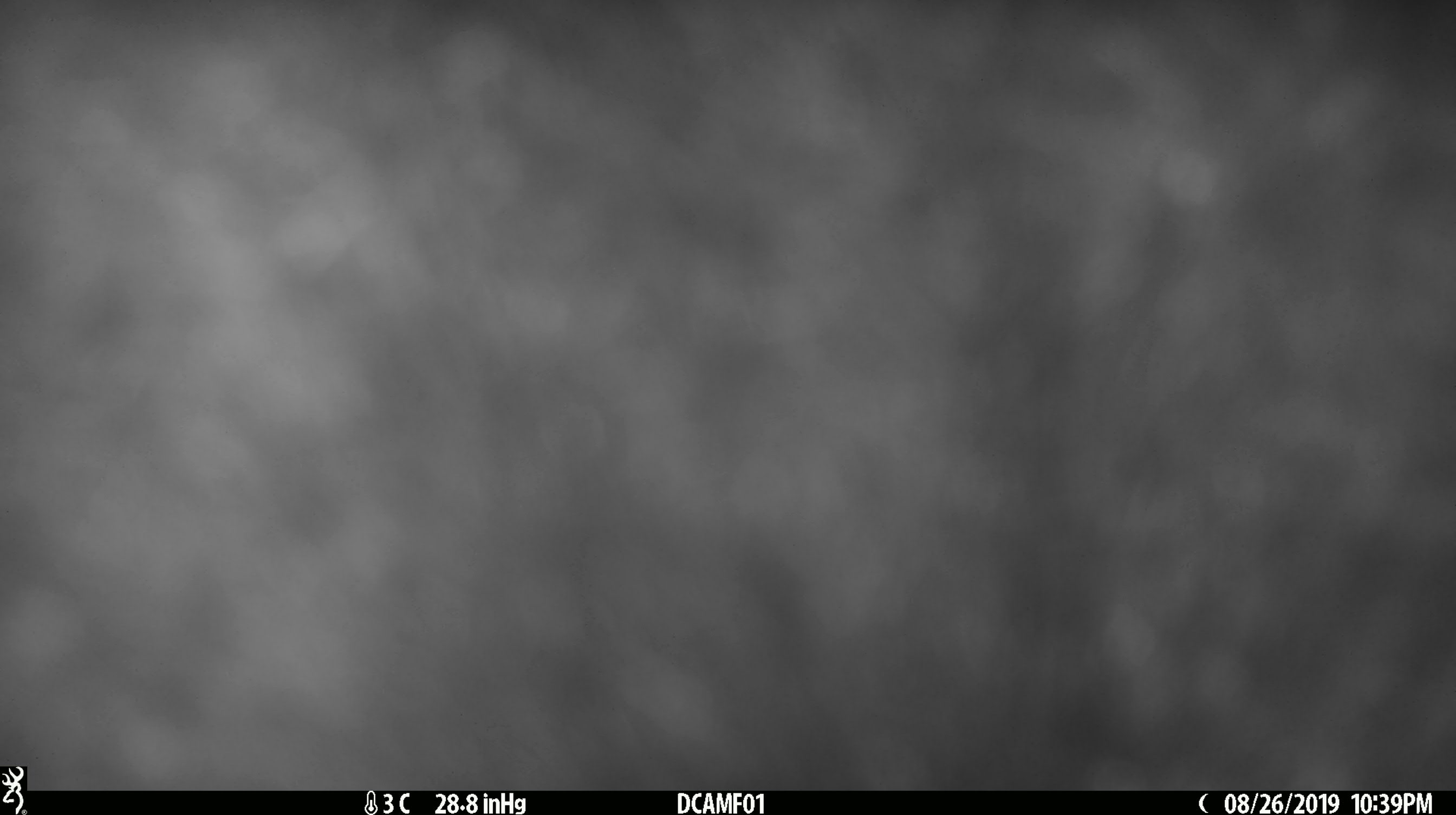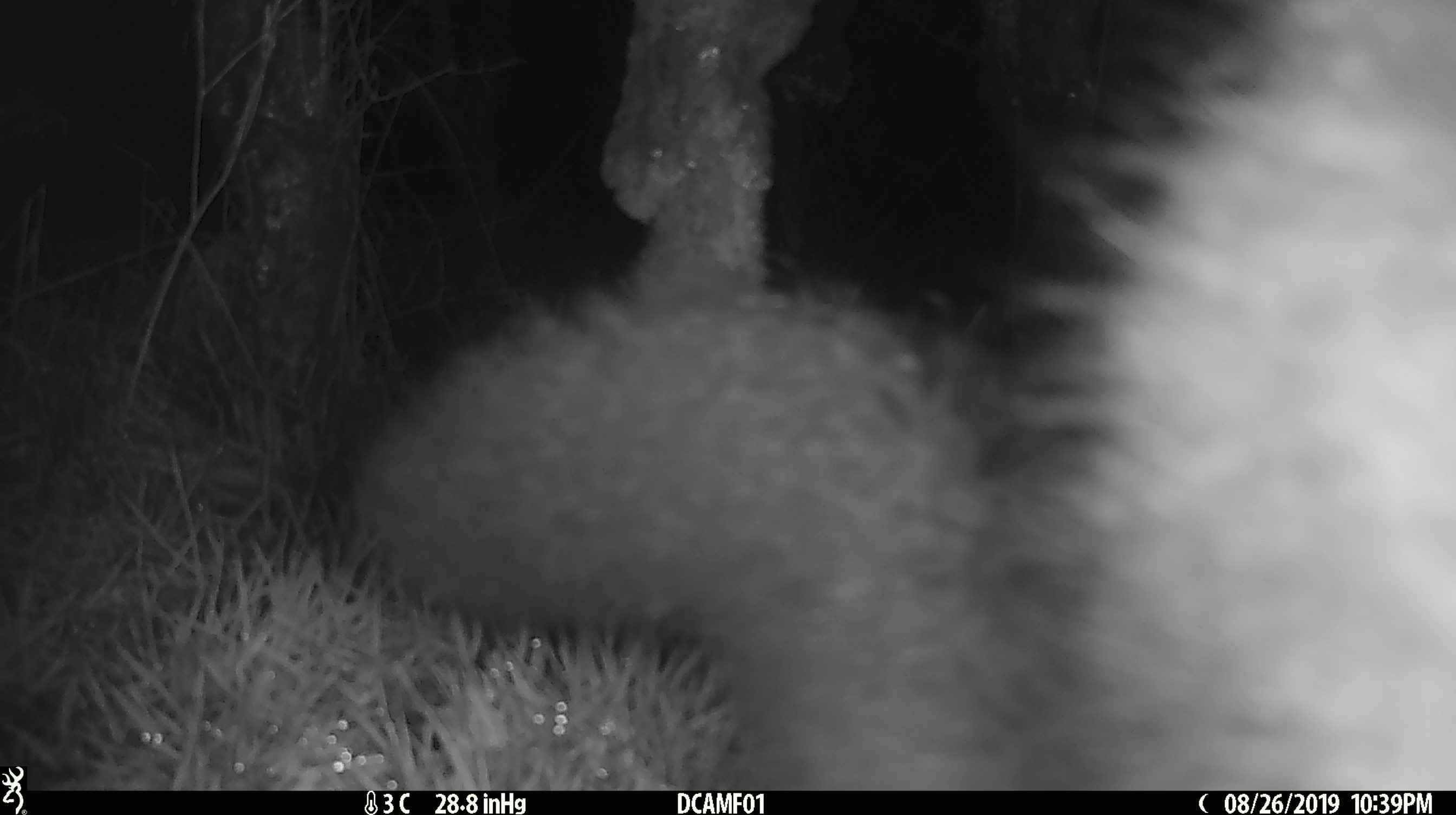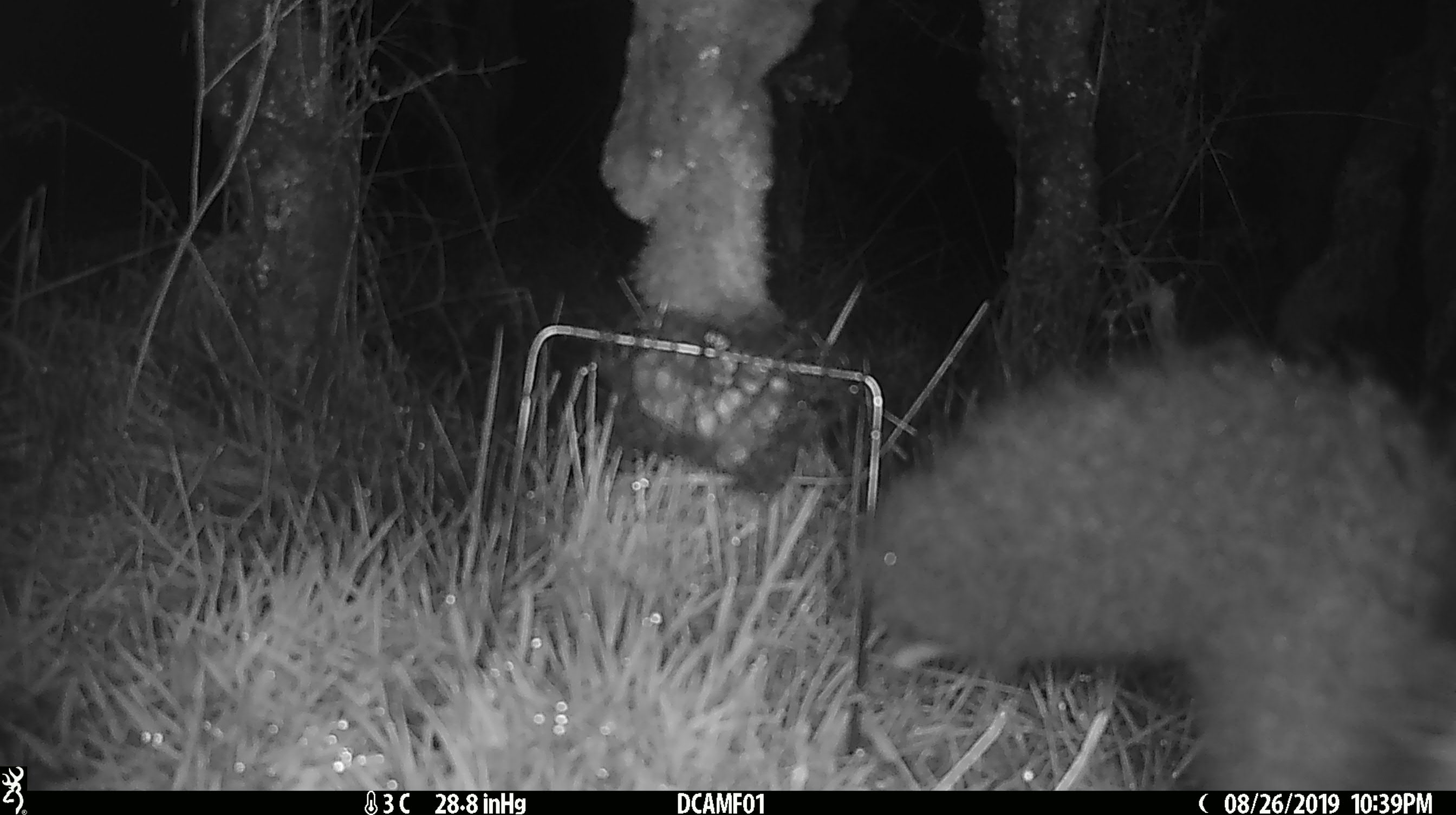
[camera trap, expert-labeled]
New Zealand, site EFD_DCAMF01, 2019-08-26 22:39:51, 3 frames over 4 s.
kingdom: Animalia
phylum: Chordata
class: Mammalia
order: Diprotodontia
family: Phalangeridae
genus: Trichosurus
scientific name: Trichosurus vulpecula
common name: common brushtail possum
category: possum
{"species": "possum (common brushtail possum) (Trichosurus vulpecula)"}